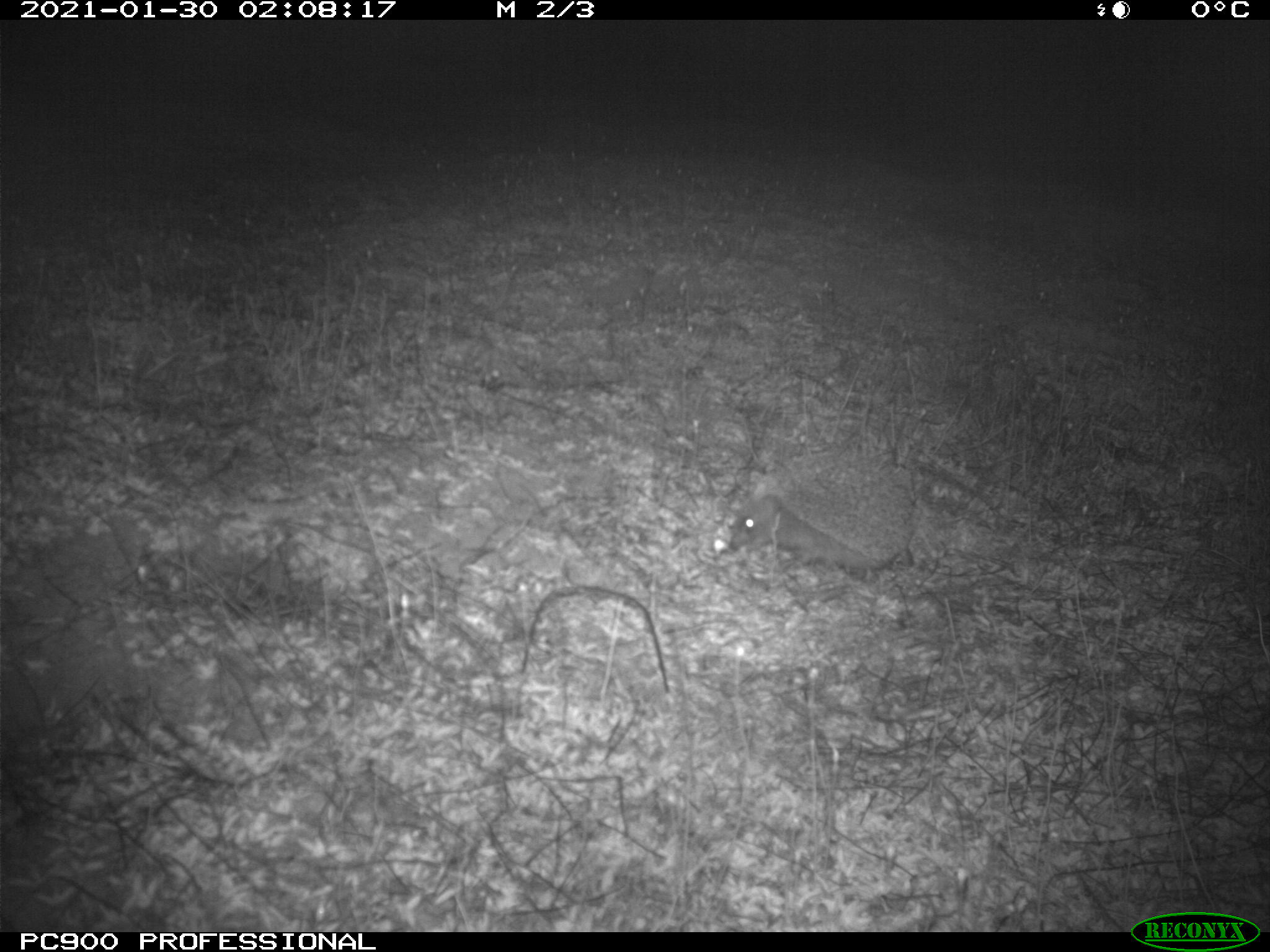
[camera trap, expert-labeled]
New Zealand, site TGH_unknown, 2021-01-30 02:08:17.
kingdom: Animalia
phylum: Chordata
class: Mammalia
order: Eulipotyphla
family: Erinaceidae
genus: Erinaceus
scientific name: Erinaceus europaeus europaeus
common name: european hedgehog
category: hedgehog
Hedgehog (european hedgehog) (Erinaceus europaeus europaeus).